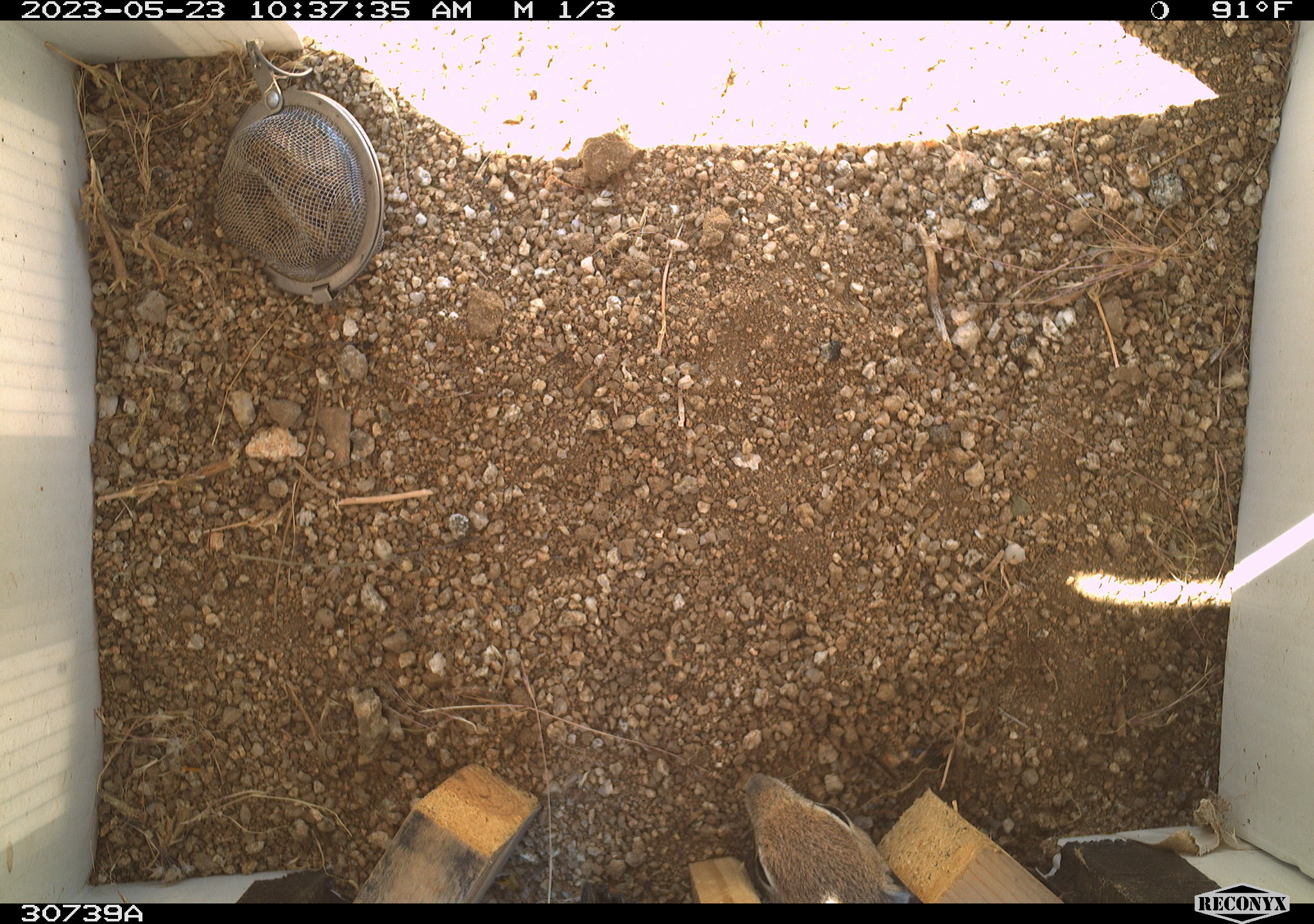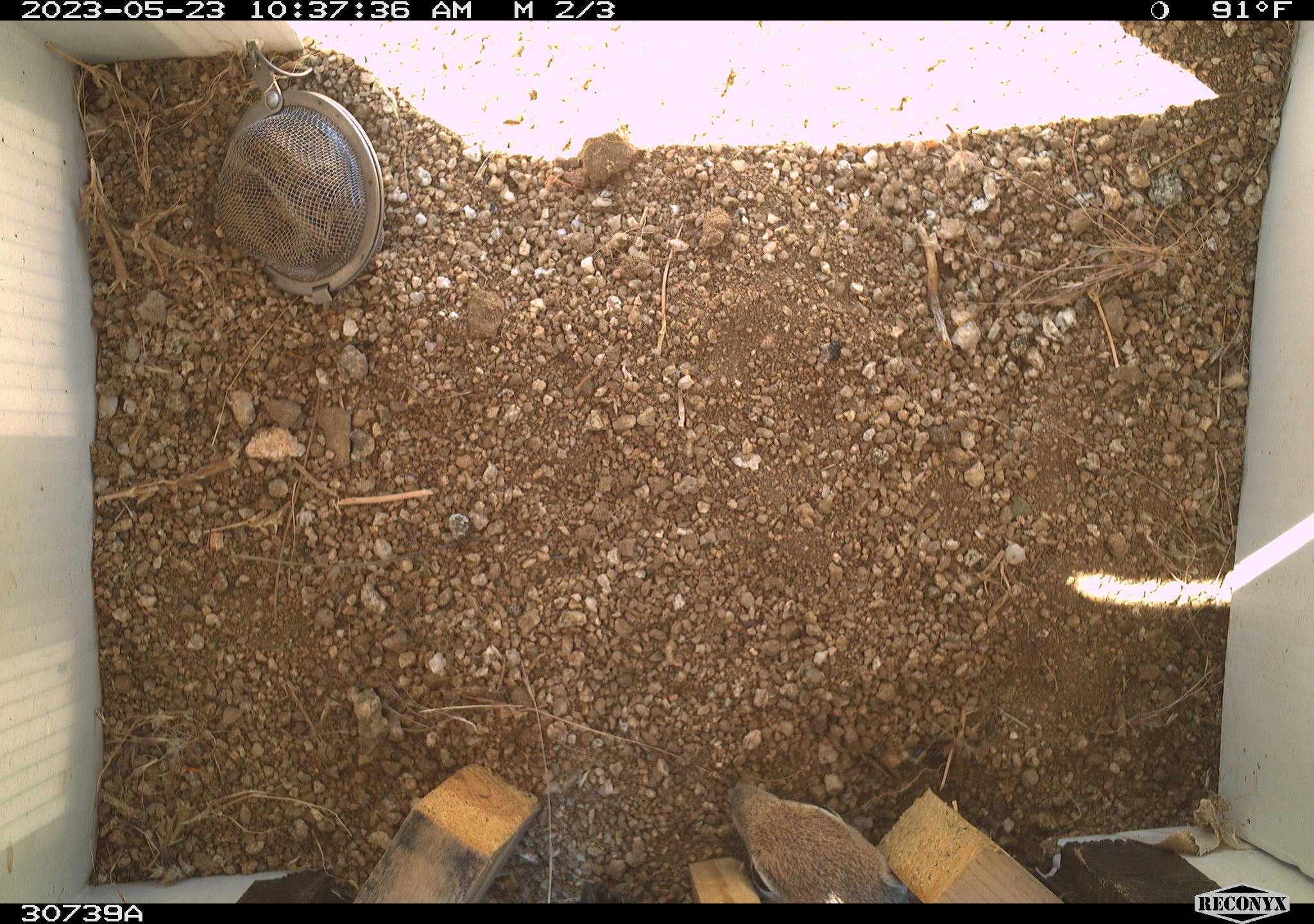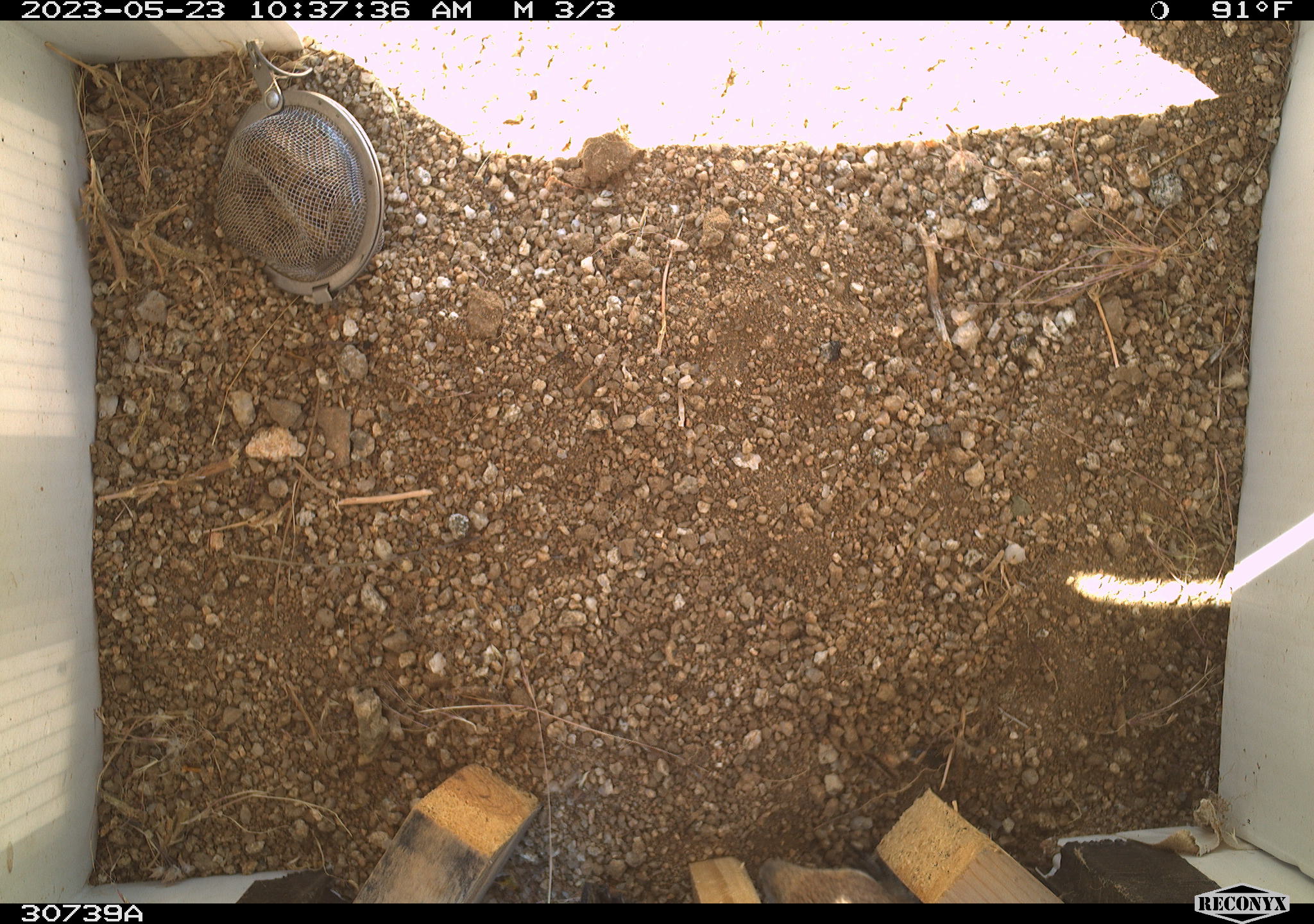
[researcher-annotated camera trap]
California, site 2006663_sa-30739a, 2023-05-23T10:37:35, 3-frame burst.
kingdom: Animalia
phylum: Chordata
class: Mammalia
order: Rodentia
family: Sciuridae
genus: Ammospermophilus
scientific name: Ammospermophilus leucurus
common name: white-tailed antelope squirrel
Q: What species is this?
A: White-tailed antelope squirrel (Ammospermophilus leucurus).